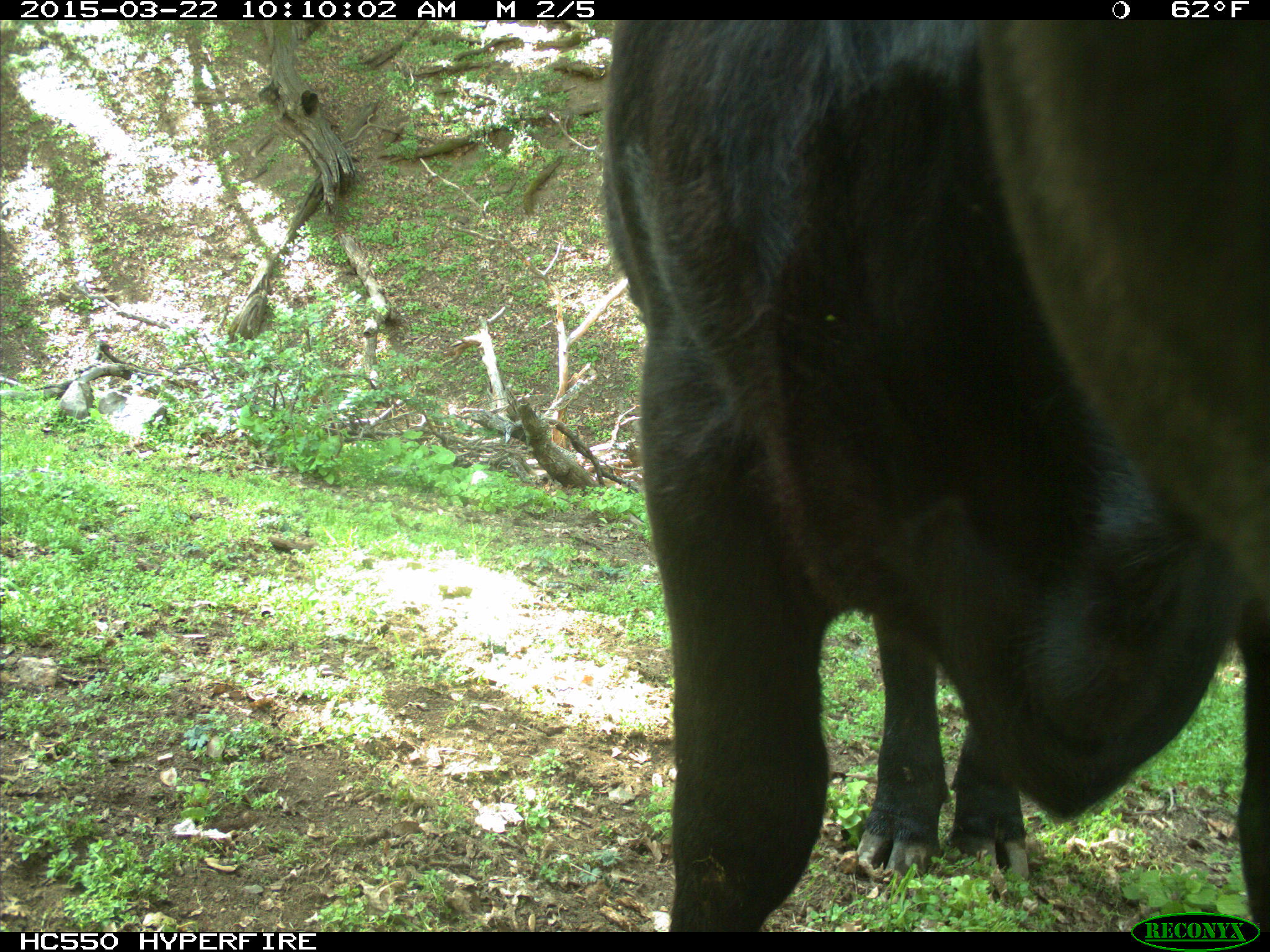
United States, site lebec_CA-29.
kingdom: Animalia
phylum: Chordata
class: Mammalia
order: Artiodactyla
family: Bovidae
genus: Bos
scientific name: Bos taurus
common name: domestic cow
Bos taurus (domestic cow).